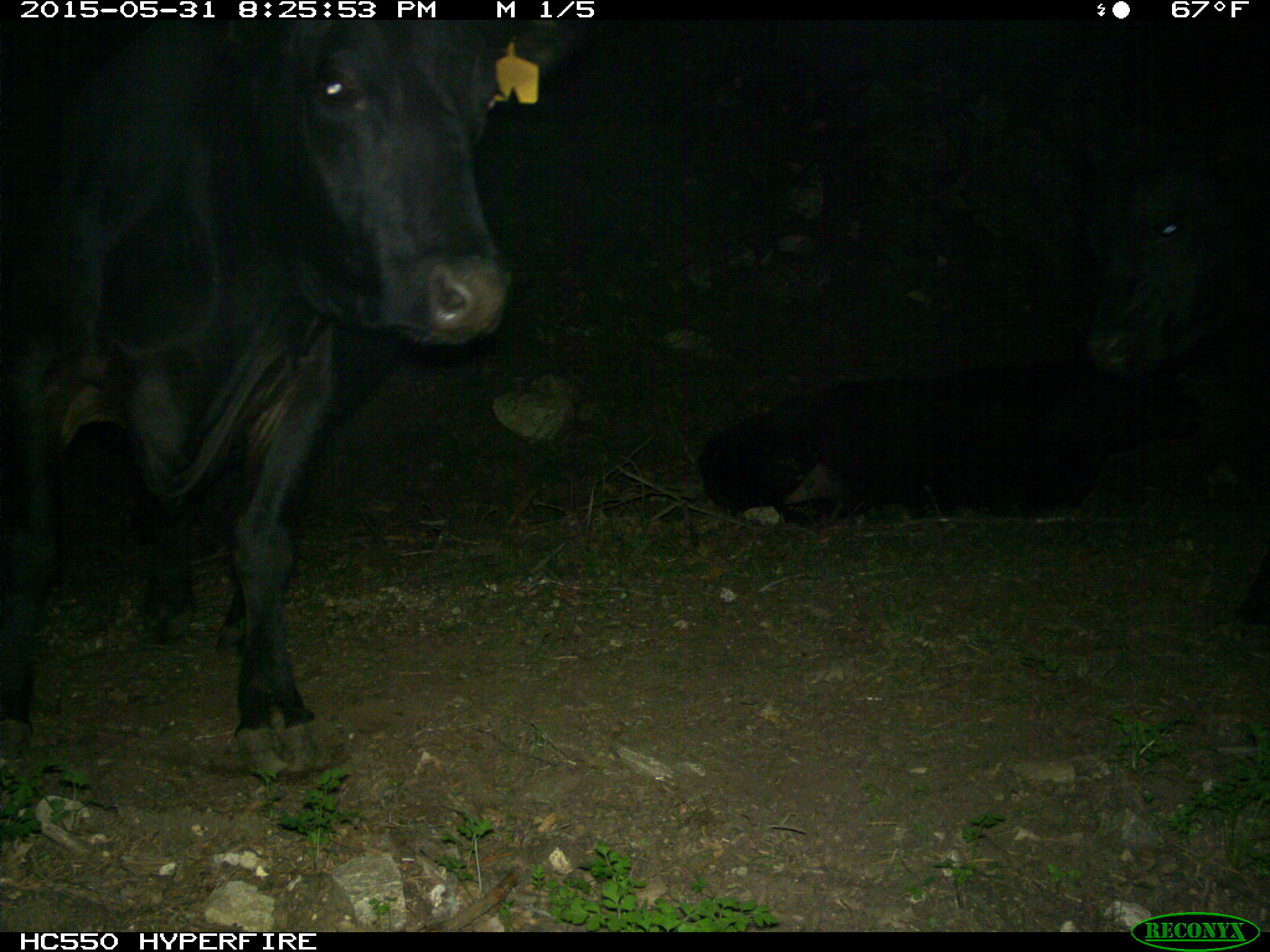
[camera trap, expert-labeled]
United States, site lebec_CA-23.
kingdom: Animalia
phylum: Chordata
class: Mammalia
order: Artiodactyla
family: Bovidae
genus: Bos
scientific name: Bos taurus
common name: domestic cow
Bos taurus (domestic cow).